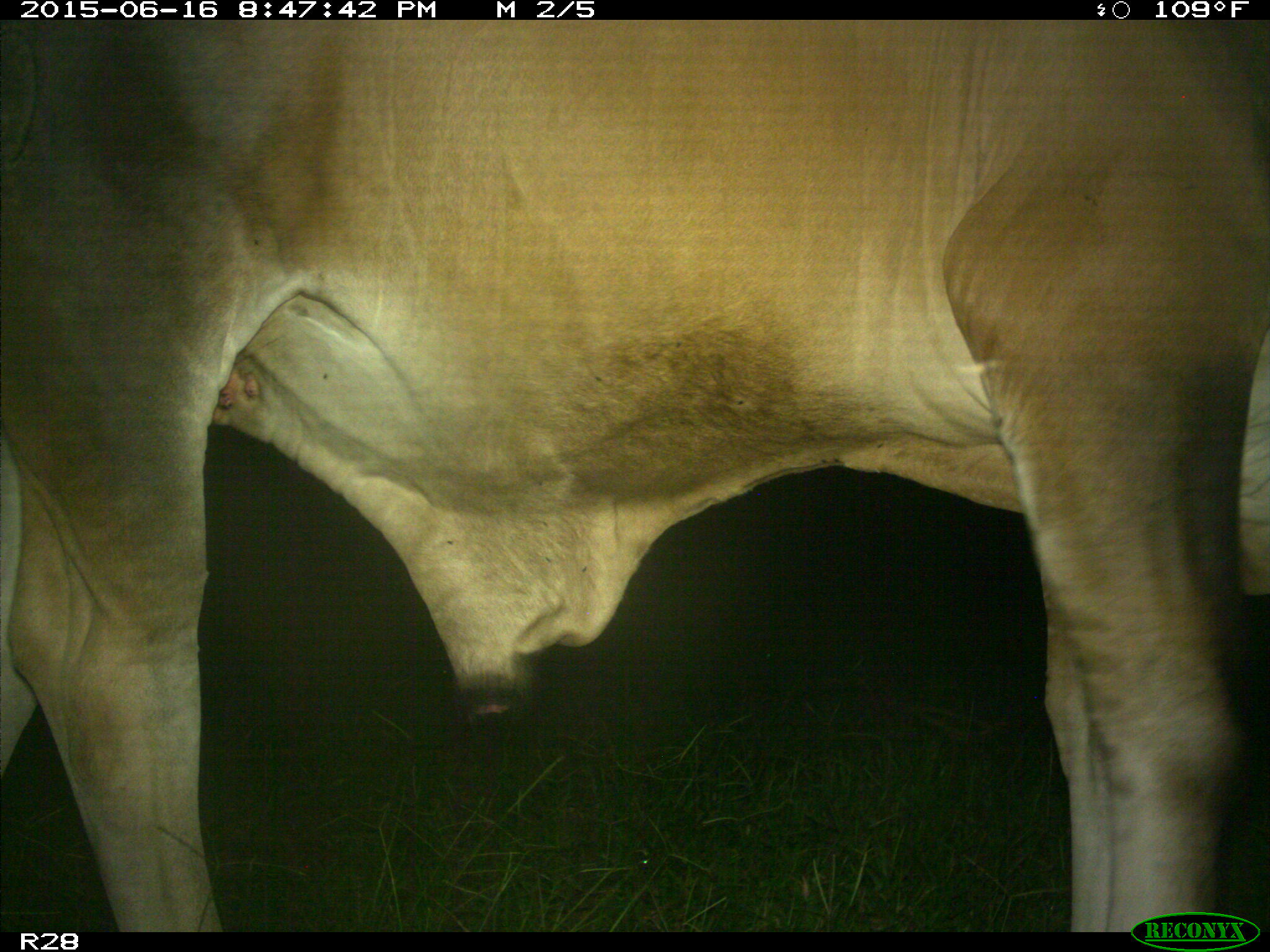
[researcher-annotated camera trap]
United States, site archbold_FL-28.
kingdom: Animalia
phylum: Chordata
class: Mammalia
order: Artiodactyla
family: Bovidae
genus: Bos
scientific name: Bos taurus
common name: domestic cow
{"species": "Bos taurus (domestic cow)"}